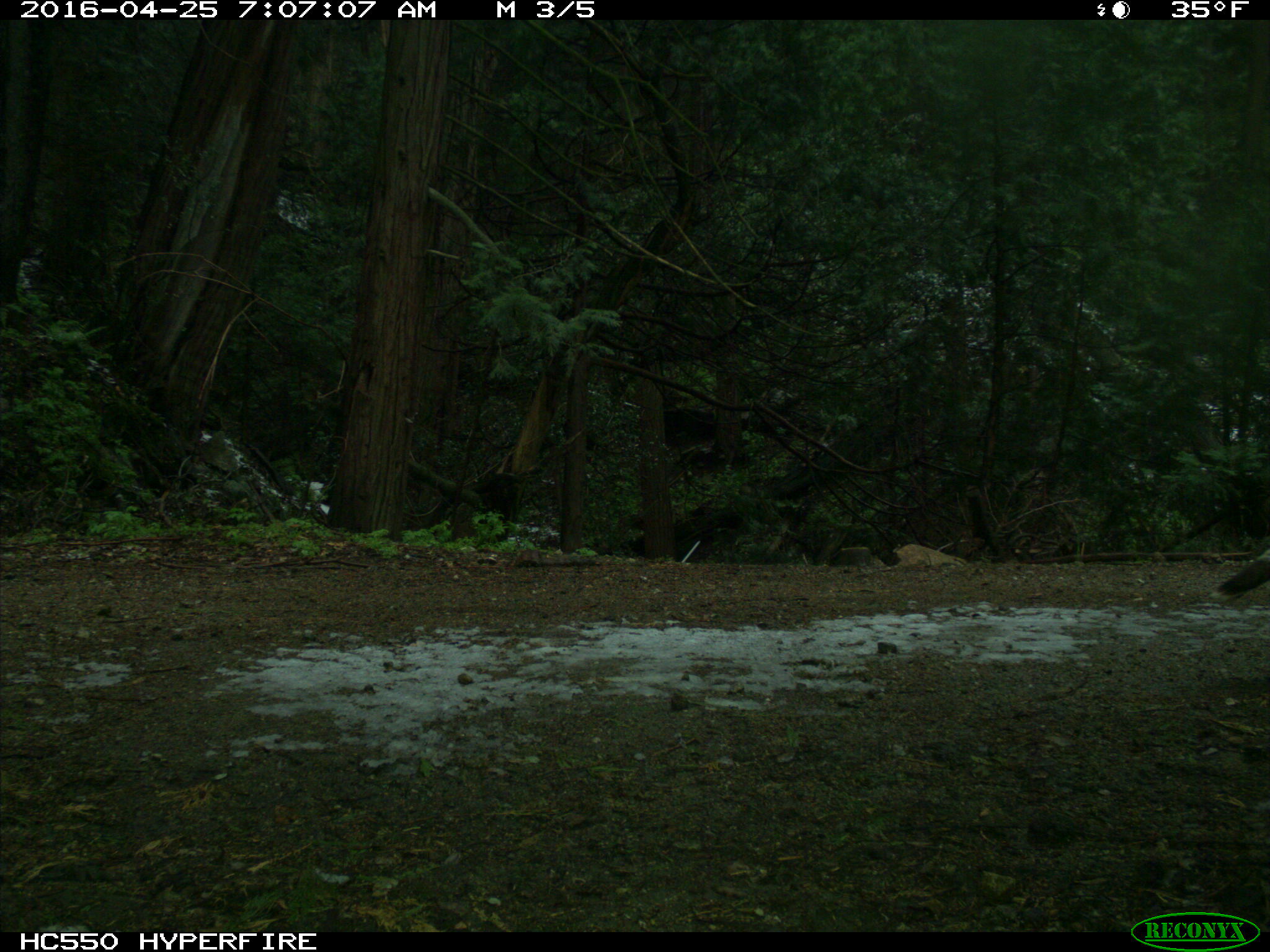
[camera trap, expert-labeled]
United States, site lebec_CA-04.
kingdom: Animalia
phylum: Chordata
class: Aves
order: Galliformes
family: Phasianidae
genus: Meleagris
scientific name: Meleagris gallopavo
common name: wild turkey